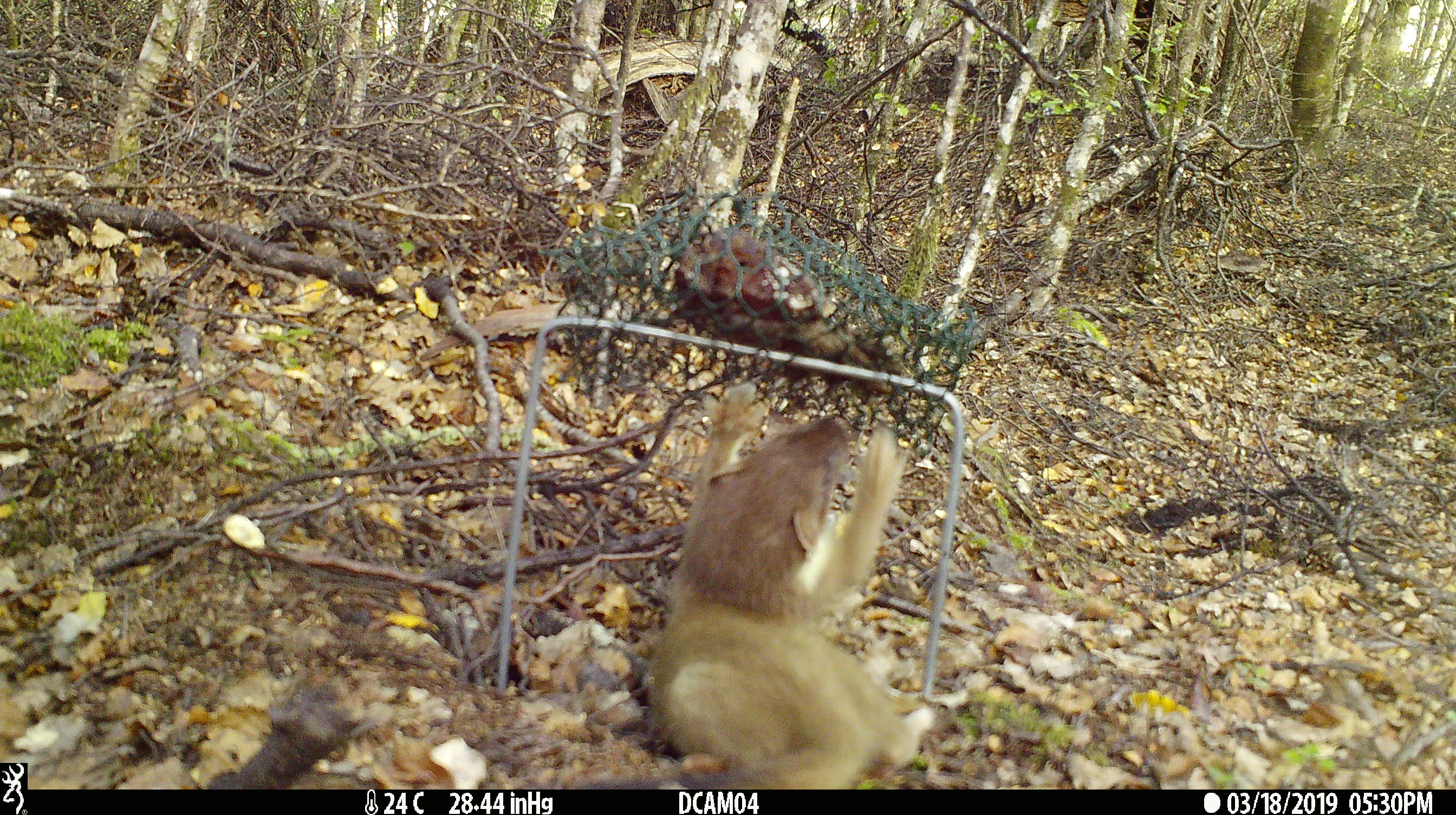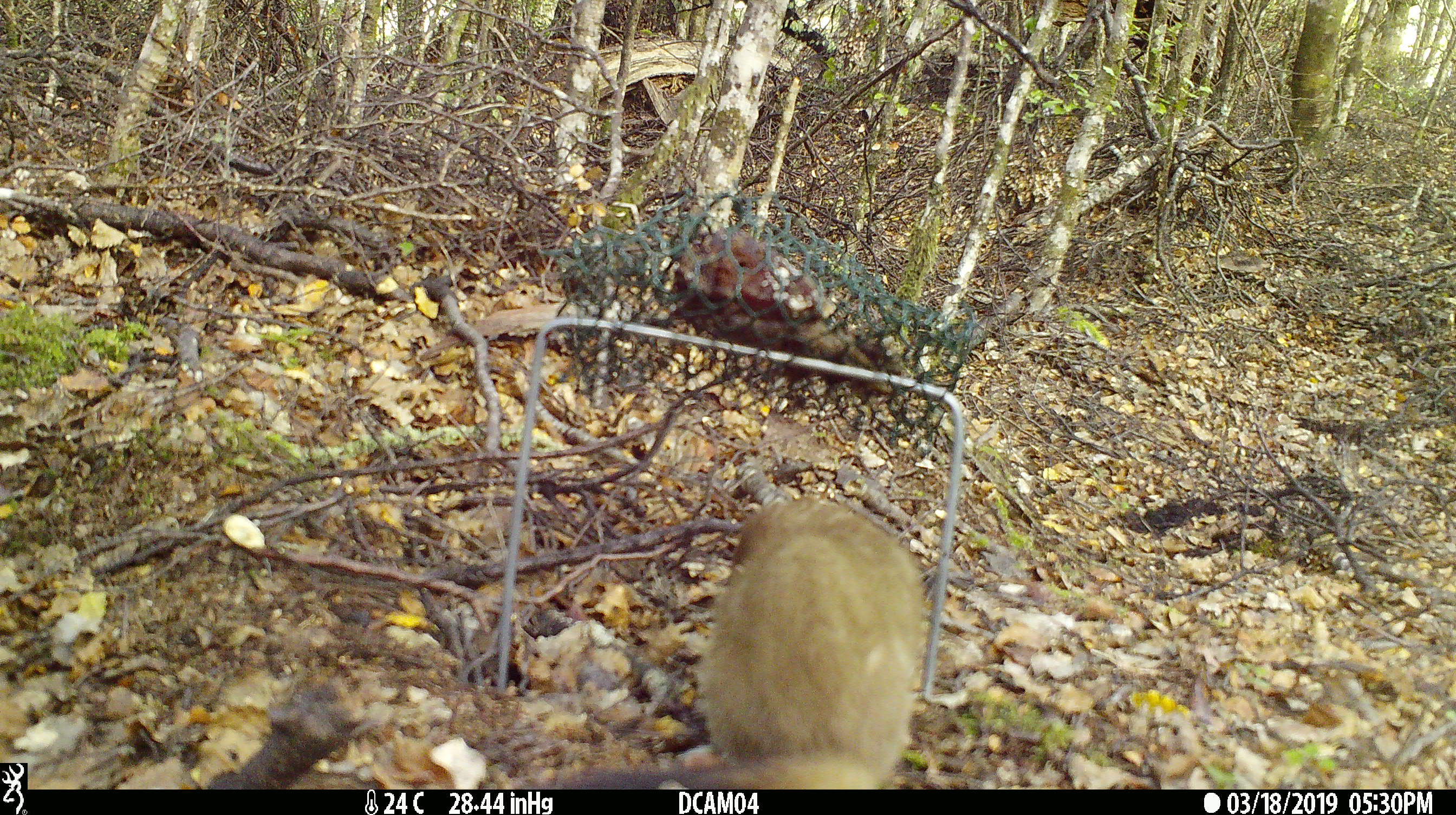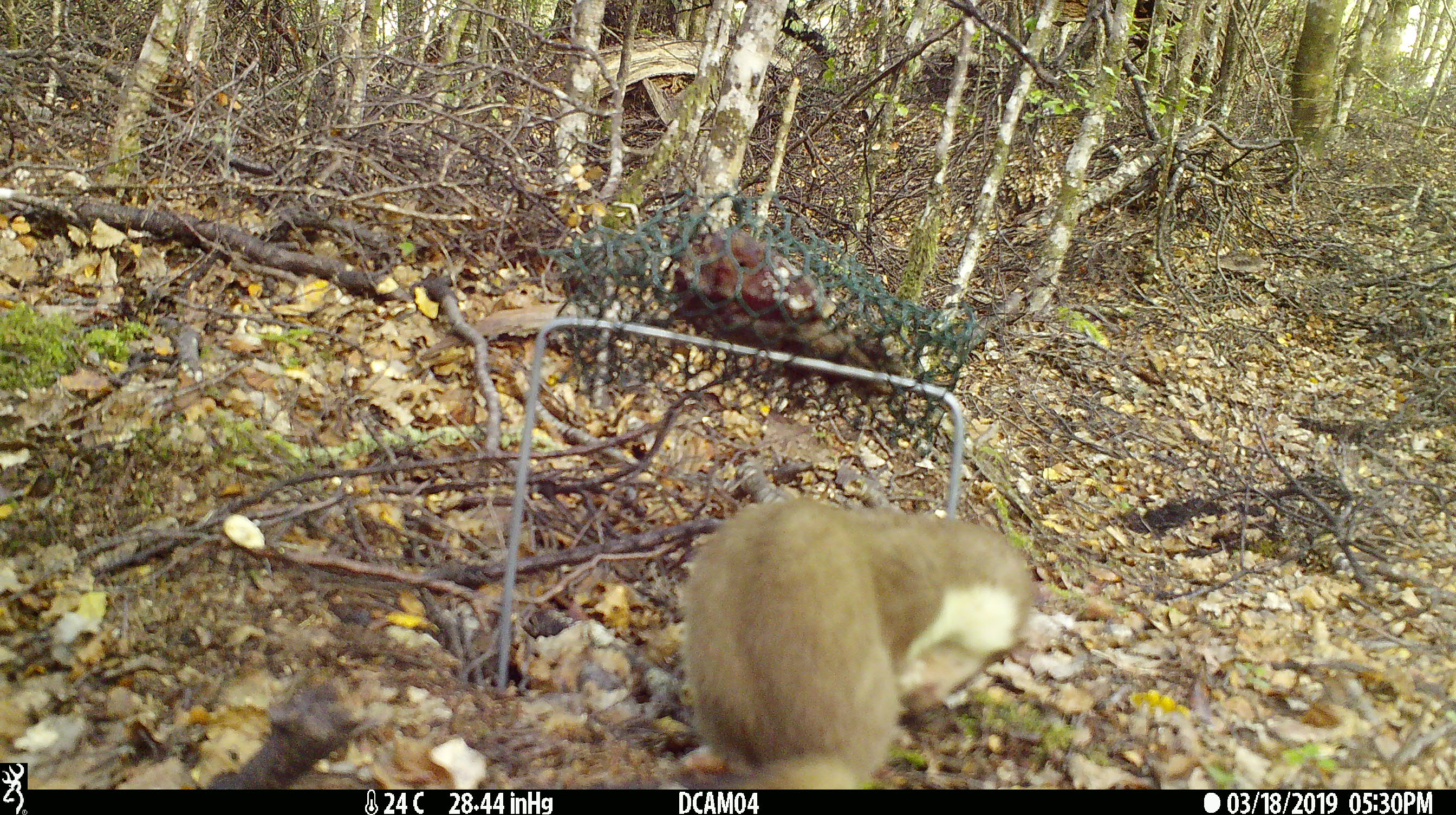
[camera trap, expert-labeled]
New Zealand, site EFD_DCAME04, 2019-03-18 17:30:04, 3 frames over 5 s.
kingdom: Animalia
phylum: Chordata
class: Mammalia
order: Carnivora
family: Mustelidae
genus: Mustela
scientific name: Mustela erminea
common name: stoat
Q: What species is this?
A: Stoat (Mustela erminea).